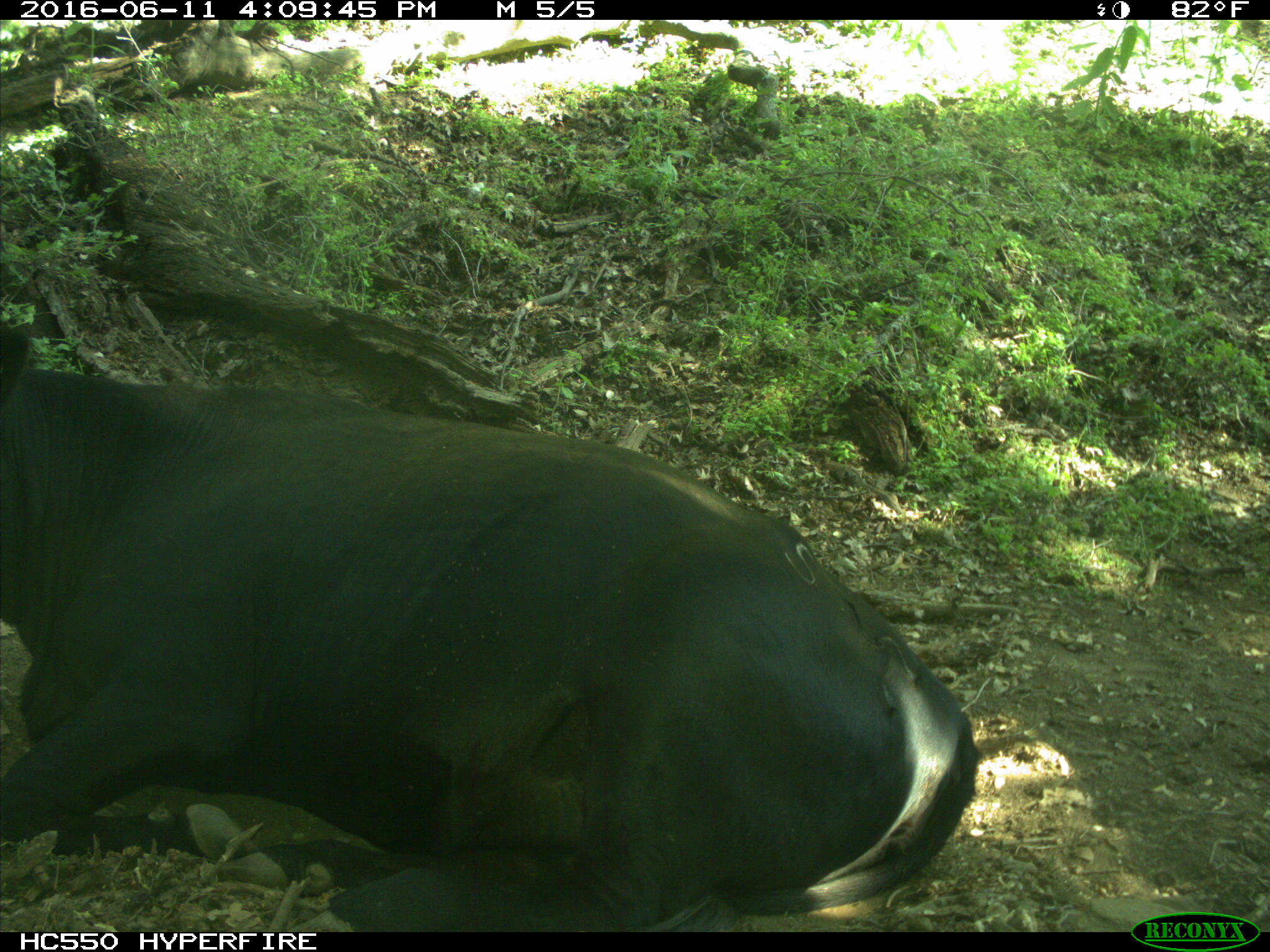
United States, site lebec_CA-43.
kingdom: Animalia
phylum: Chordata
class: Mammalia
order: Artiodactyla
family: Bovidae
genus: Bos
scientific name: Bos taurus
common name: domestic cow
Bos taurus (domestic cow).